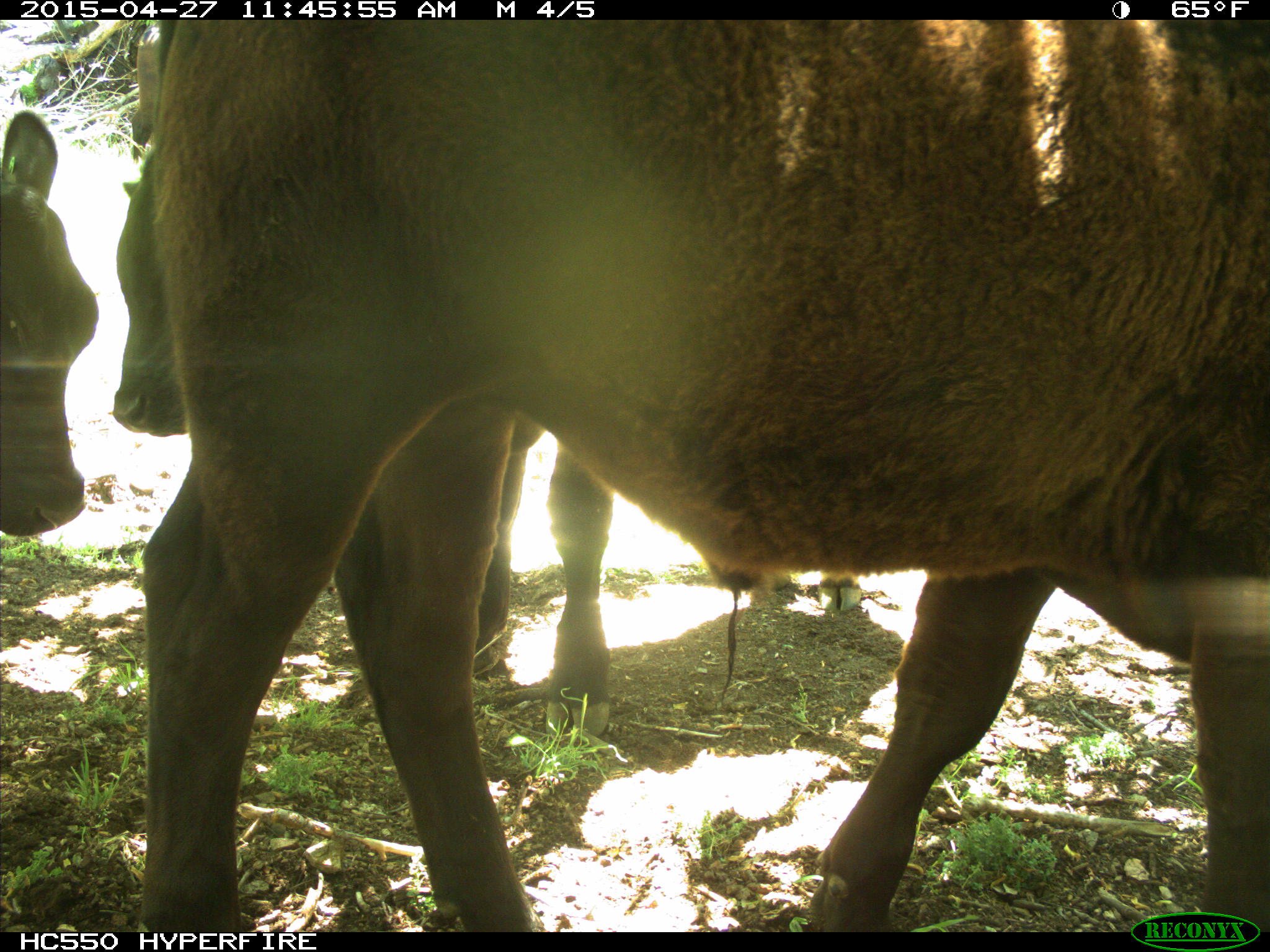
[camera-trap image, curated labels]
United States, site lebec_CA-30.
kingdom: Animalia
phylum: Chordata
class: Mammalia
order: Artiodactyla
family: Bovidae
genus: Bos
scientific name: Bos taurus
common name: domestic cow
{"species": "Bos taurus (domestic cow)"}